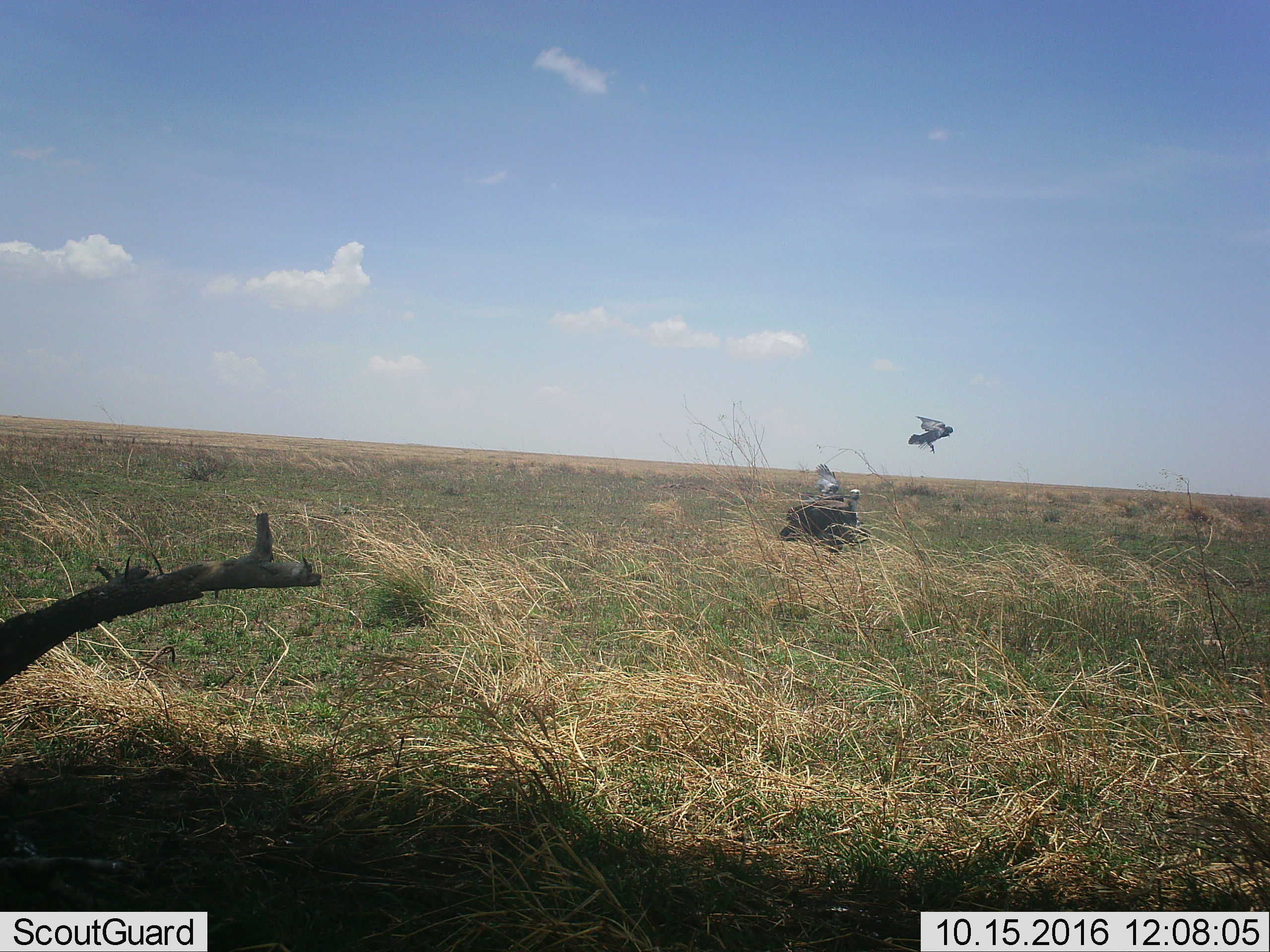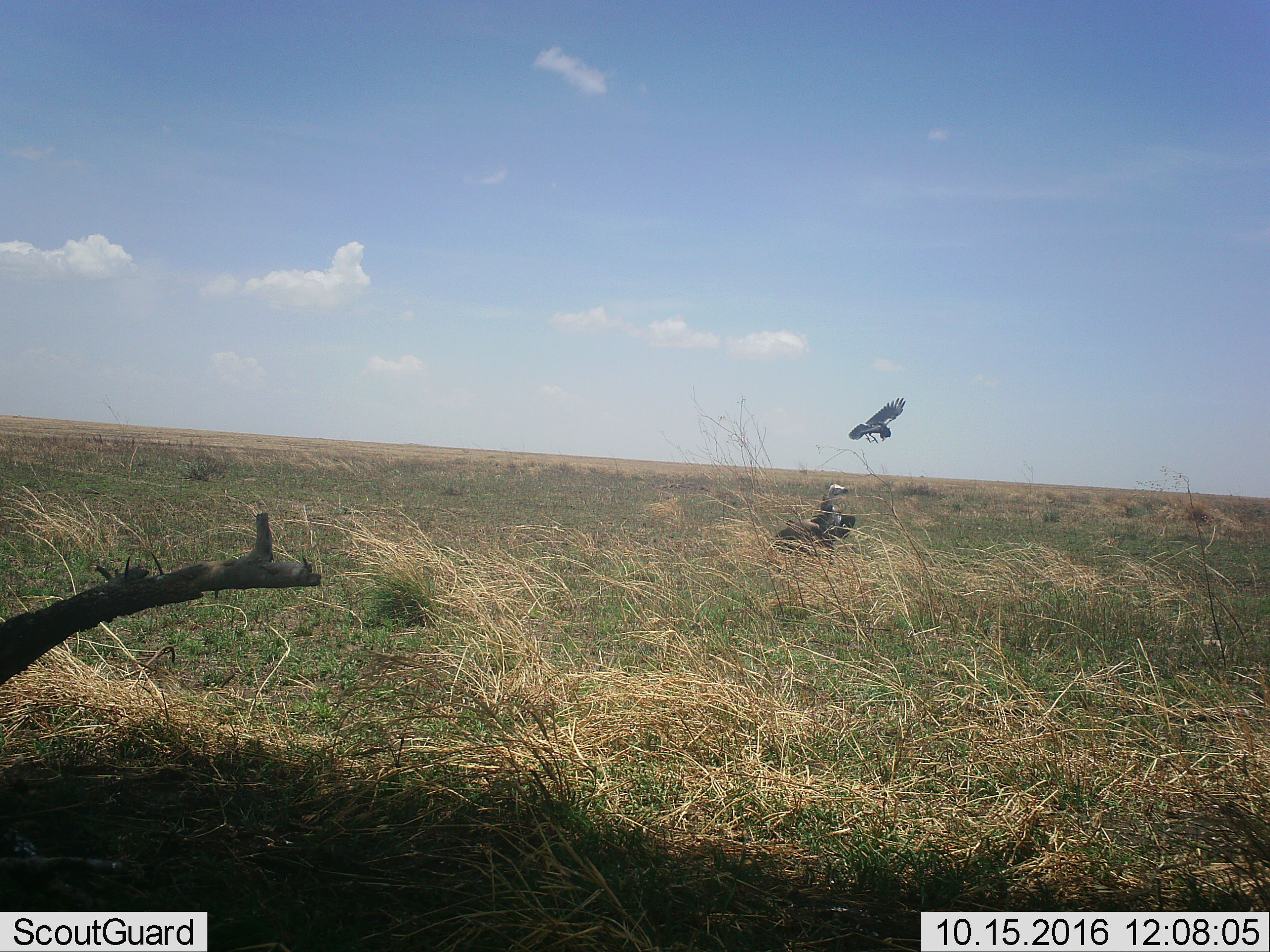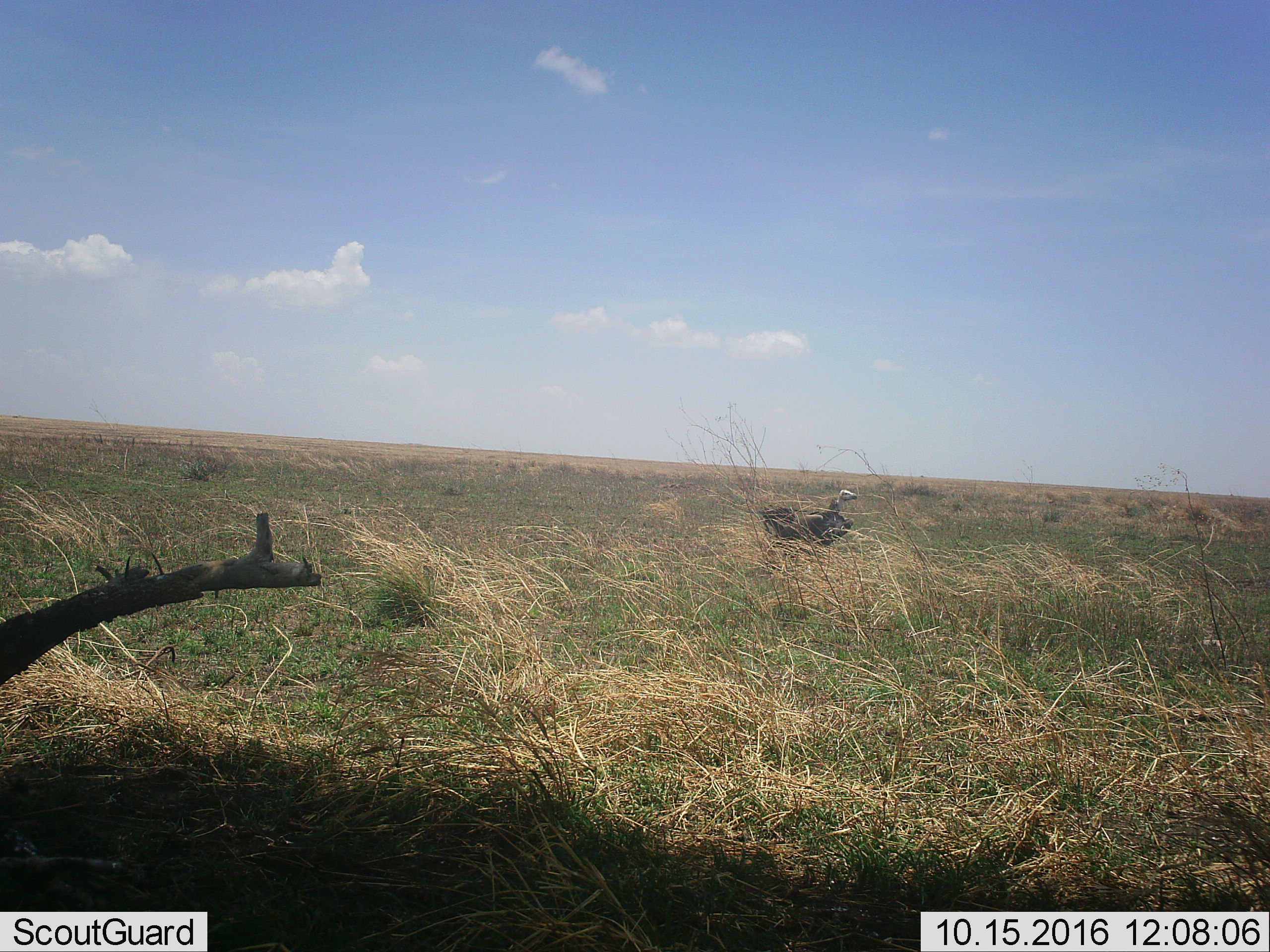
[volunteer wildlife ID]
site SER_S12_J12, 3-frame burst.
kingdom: Animalia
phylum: Chordata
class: Aves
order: Accipitriformes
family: Accipitridae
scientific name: Accipitridae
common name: vulture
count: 2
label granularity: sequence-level